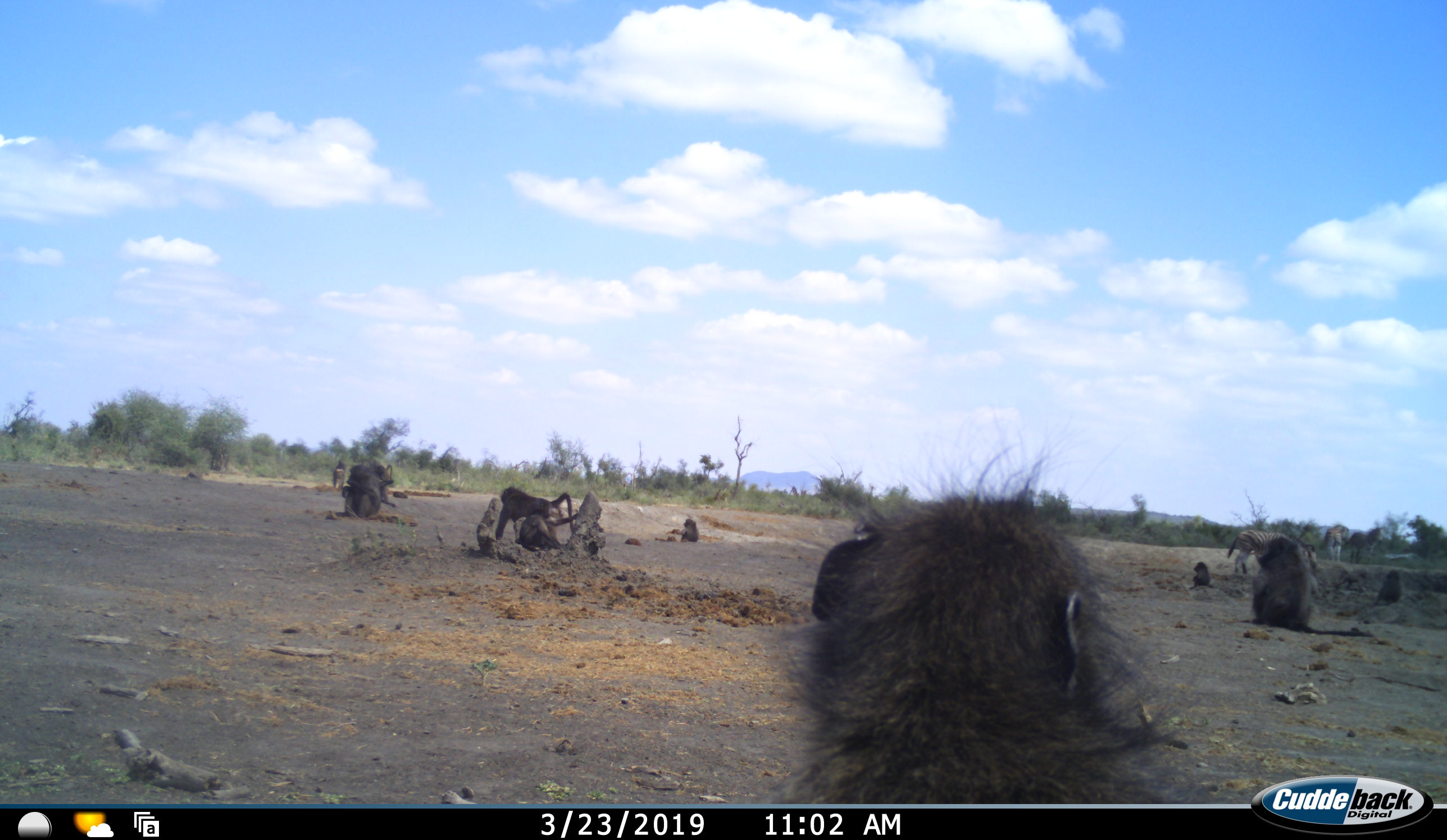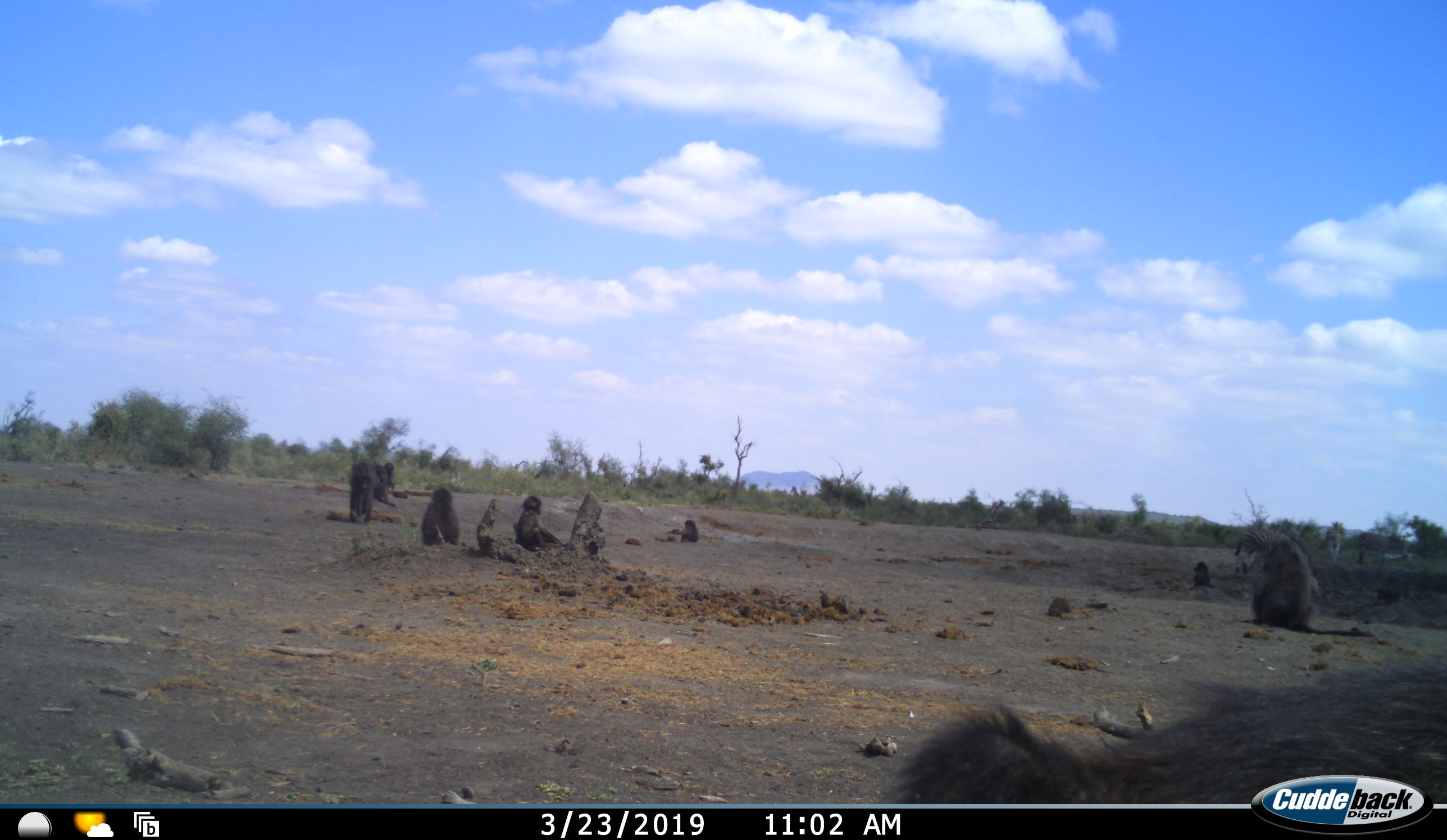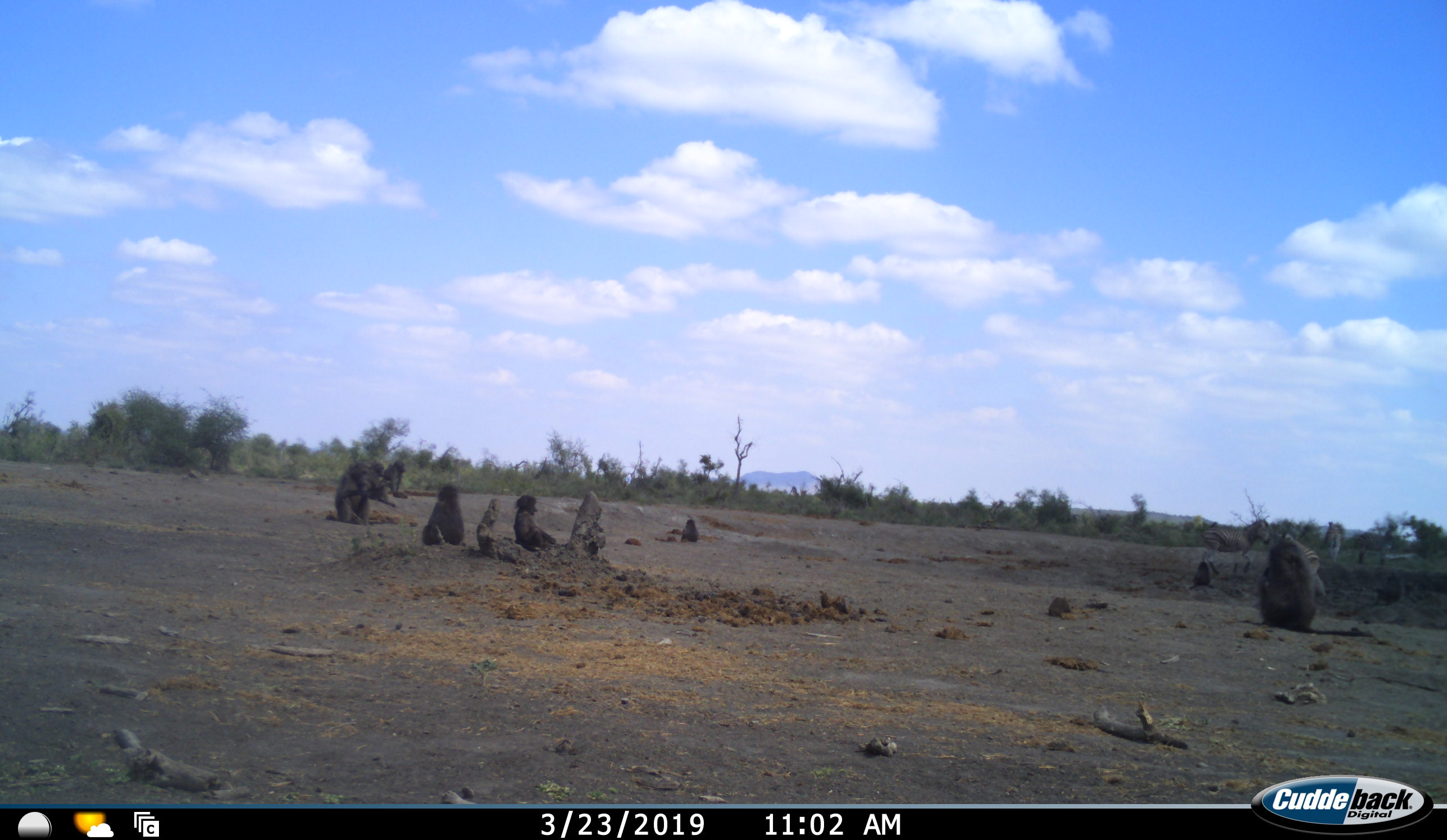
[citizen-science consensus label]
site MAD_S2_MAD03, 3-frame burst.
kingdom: Animalia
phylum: Chordata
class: Mammalia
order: Primates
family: Cercopithecidae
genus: Papio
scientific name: Papio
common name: baboon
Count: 9.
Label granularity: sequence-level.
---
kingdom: Animalia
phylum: Chordata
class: Mammalia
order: Perissodactyla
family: Equidae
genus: Equus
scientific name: Equus quagga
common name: plains zebra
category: zebraplains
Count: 2.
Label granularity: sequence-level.